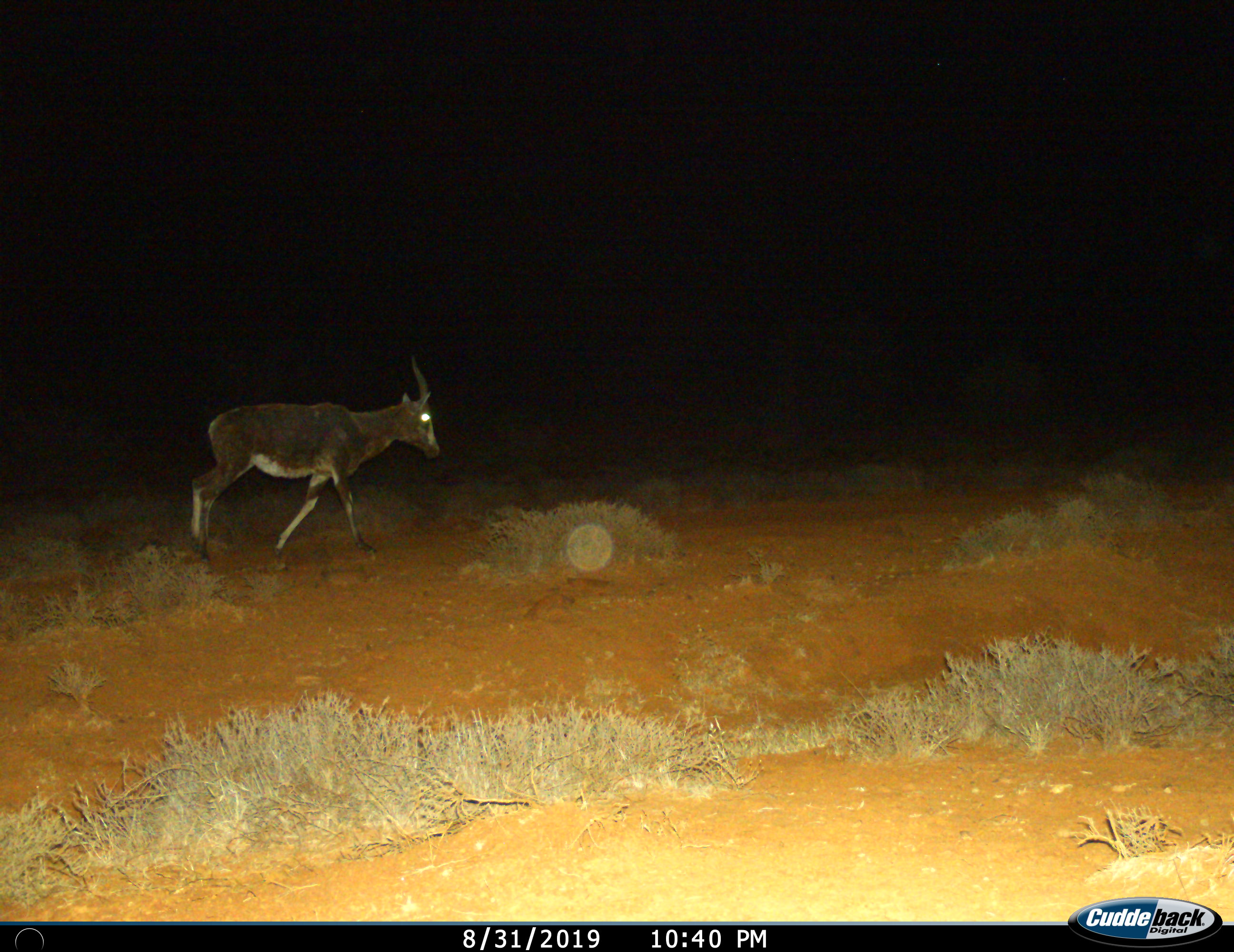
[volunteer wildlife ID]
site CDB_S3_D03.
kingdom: Animalia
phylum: Chordata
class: Mammalia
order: Artiodactyla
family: Bovidae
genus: Damaliscus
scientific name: Damaliscus pygargus phillipsi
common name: blesbok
Blesbok (Damaliscus pygargus phillipsi), count 1. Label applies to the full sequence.